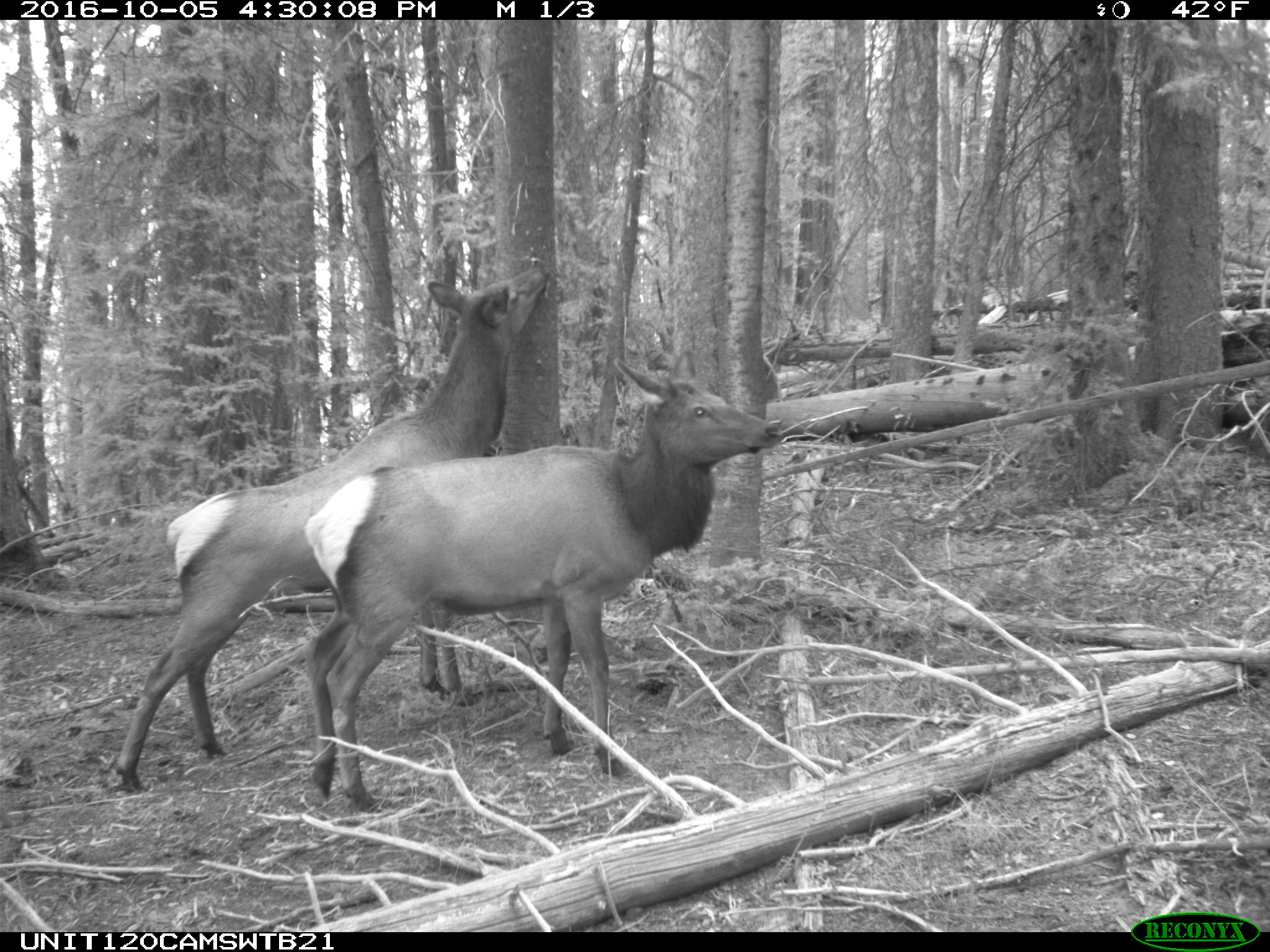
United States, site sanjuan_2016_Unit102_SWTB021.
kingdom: Animalia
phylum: Chordata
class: Mammalia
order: Artiodactyla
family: Cervidae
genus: Cervus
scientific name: Cervus elaphus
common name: red deer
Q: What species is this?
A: Cervus elaphus (red deer).